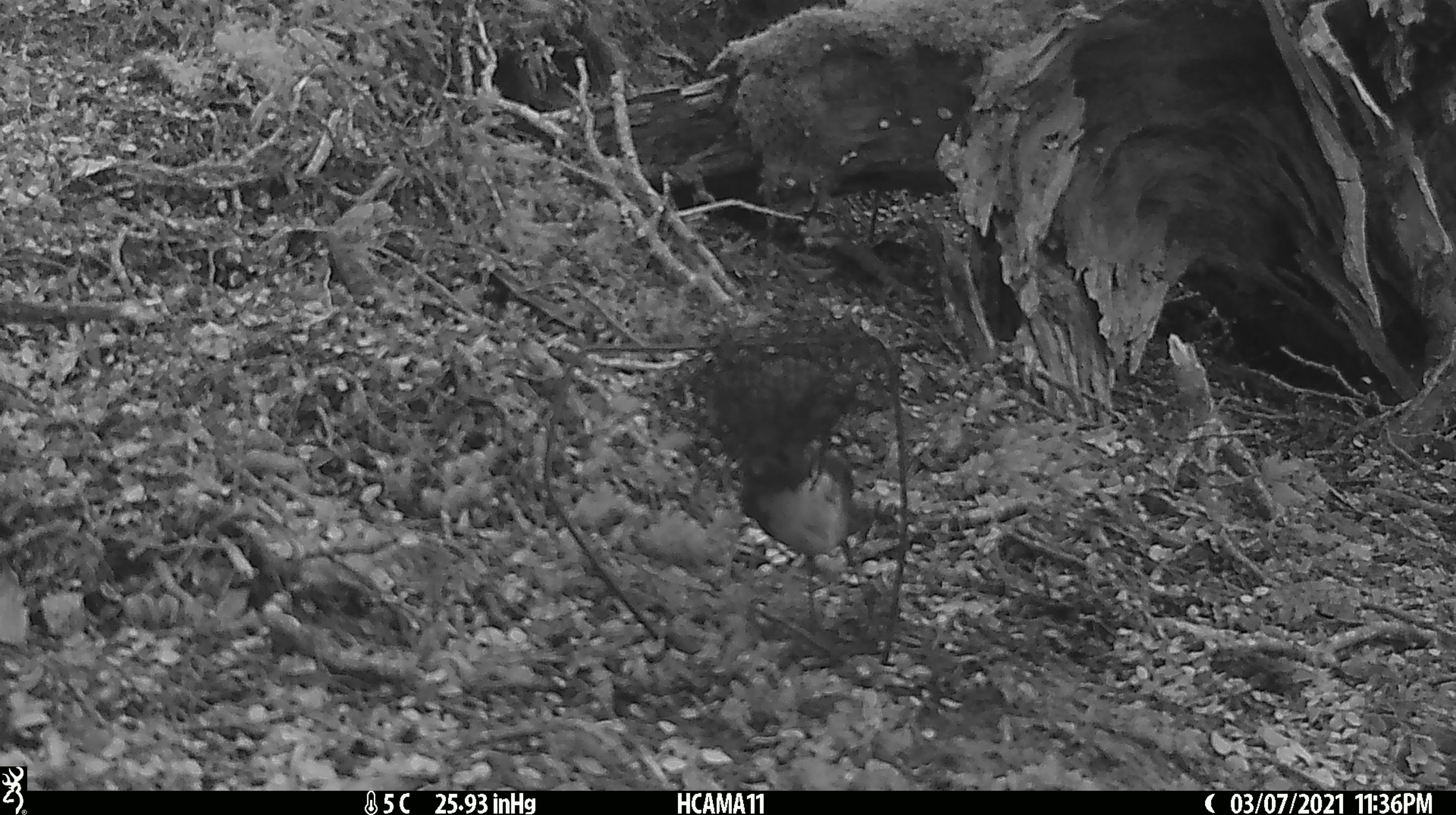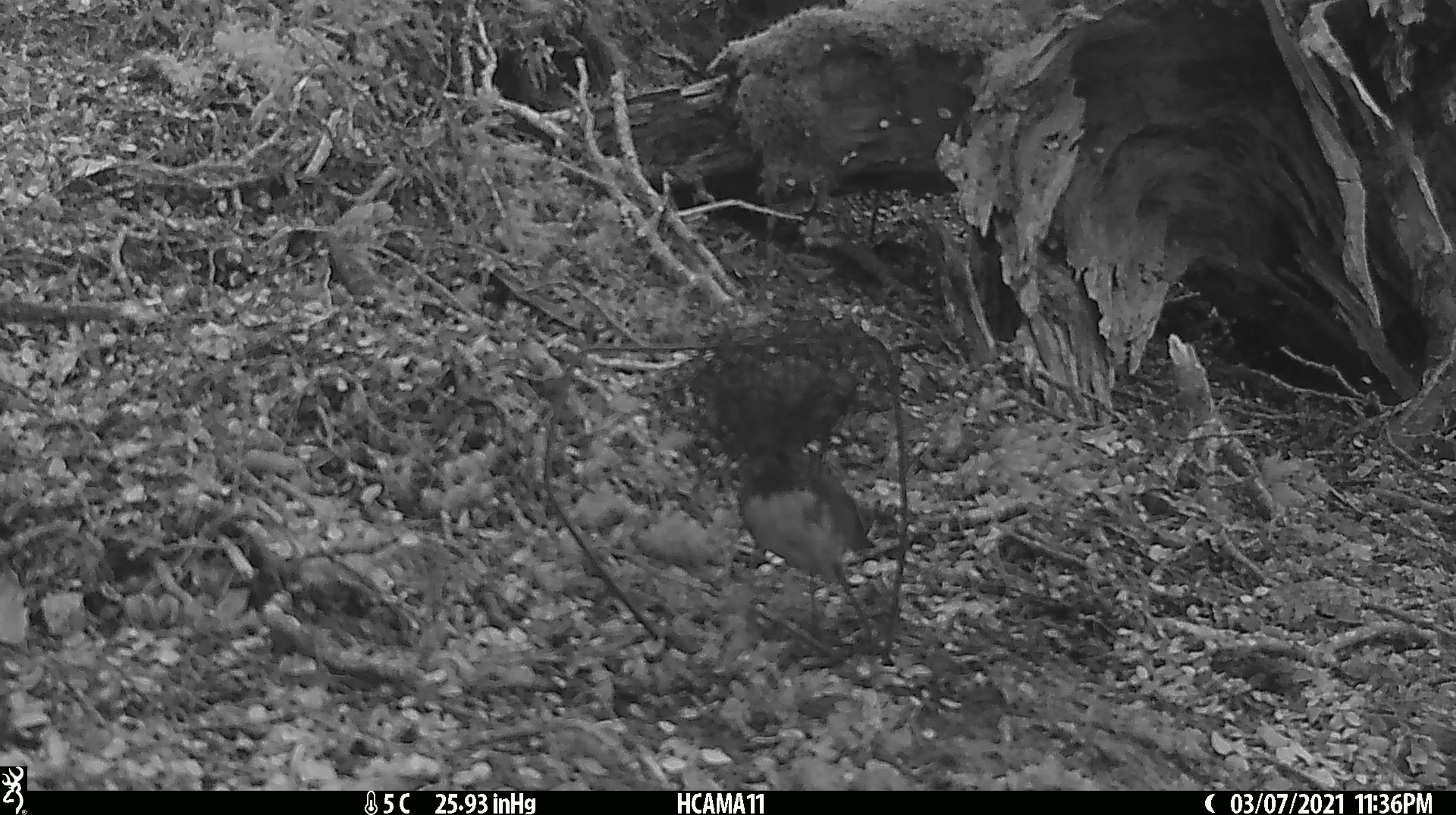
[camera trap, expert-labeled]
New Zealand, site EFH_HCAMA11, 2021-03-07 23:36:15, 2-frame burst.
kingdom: Animalia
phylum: Chordata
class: Aves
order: Passeriformes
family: Petroicidae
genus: Petroica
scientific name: Petroica australis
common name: new zealand robin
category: robin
Robin (new zealand robin) (Petroica australis).